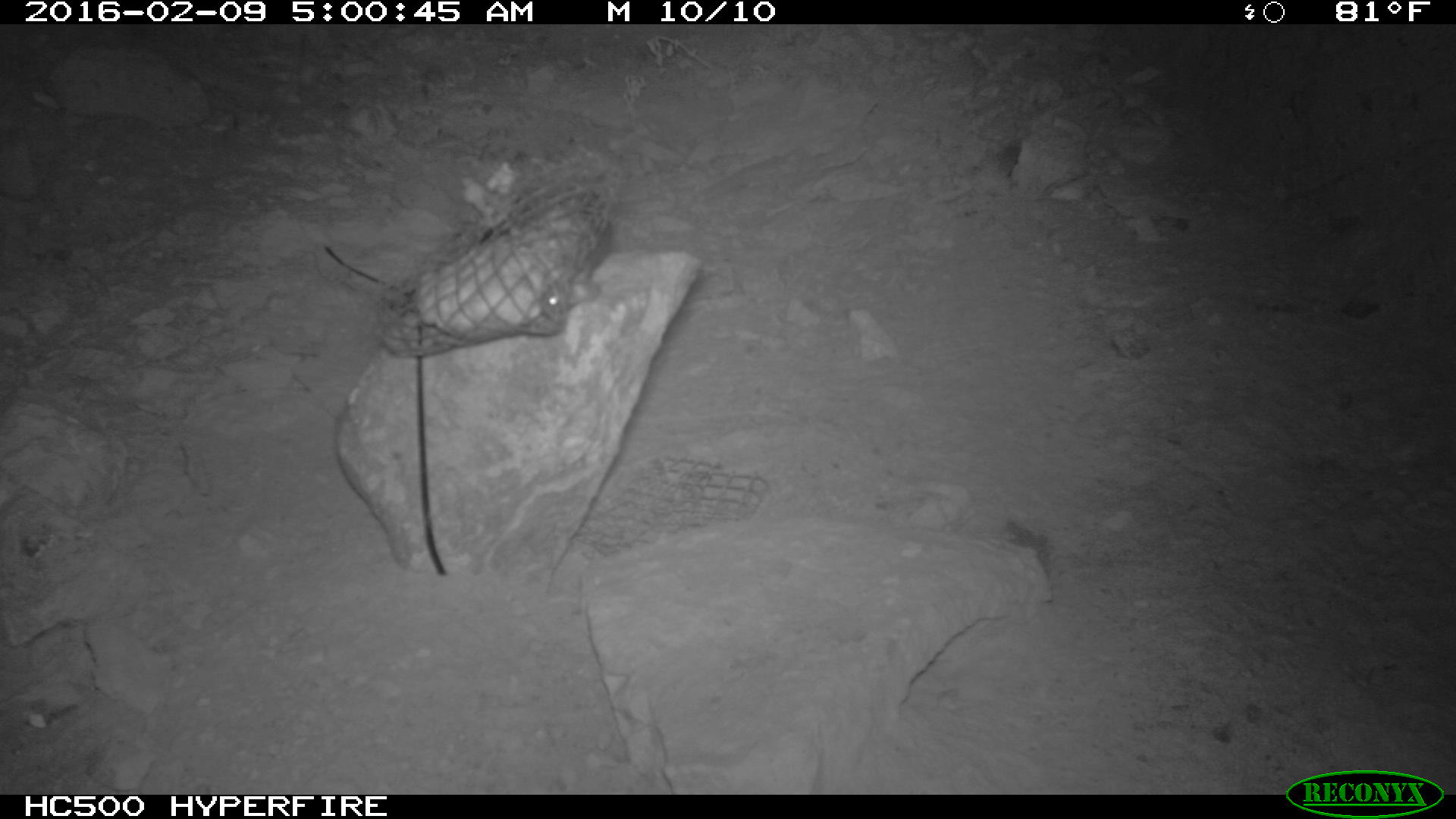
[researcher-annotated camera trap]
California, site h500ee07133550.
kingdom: Animalia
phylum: Chordata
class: Mammalia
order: Rodentia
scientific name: Rodentia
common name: rodent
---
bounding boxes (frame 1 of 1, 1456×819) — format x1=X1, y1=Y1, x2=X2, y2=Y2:
rodent: x1=545, y1=293, x2=563, y2=308